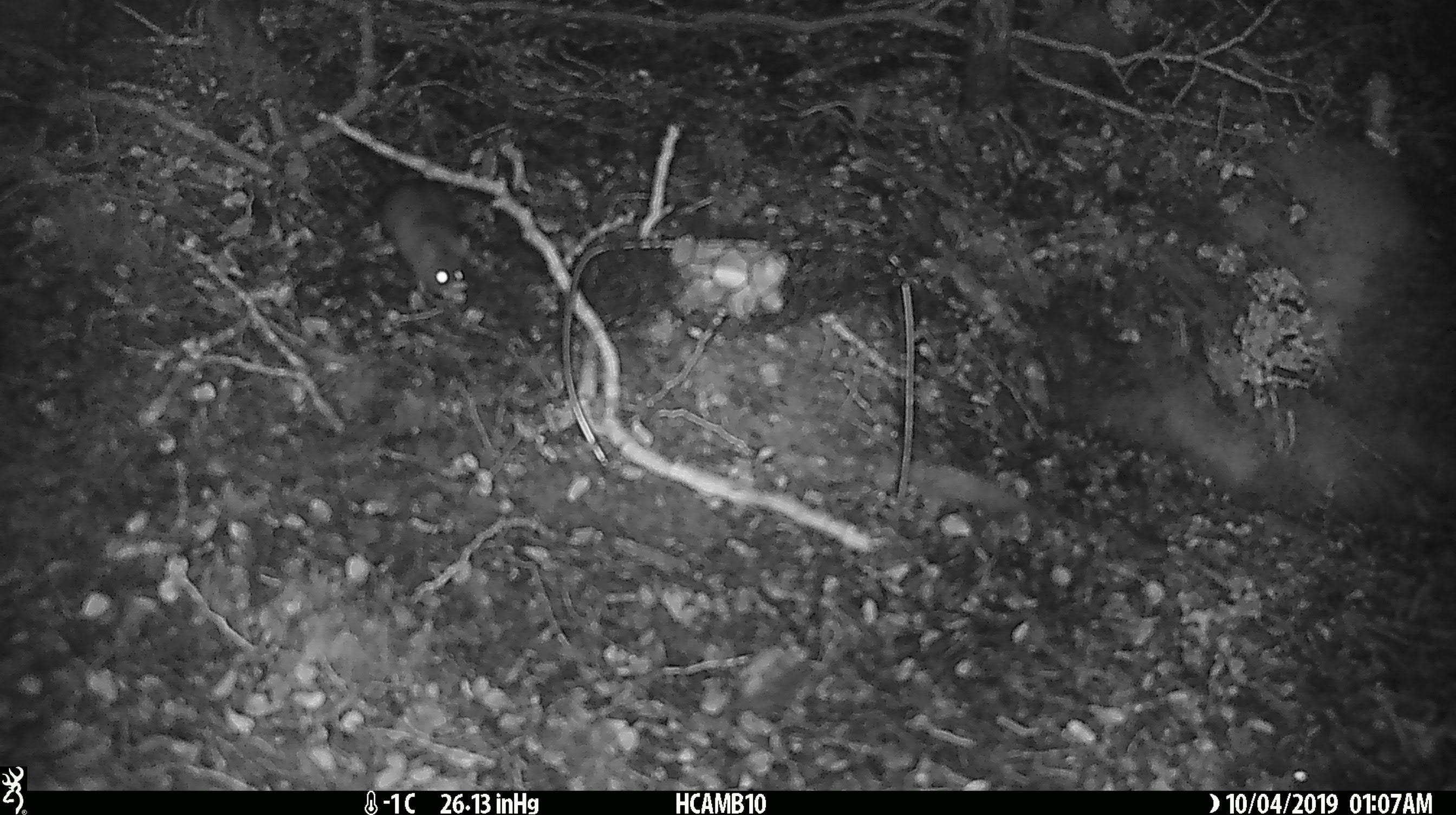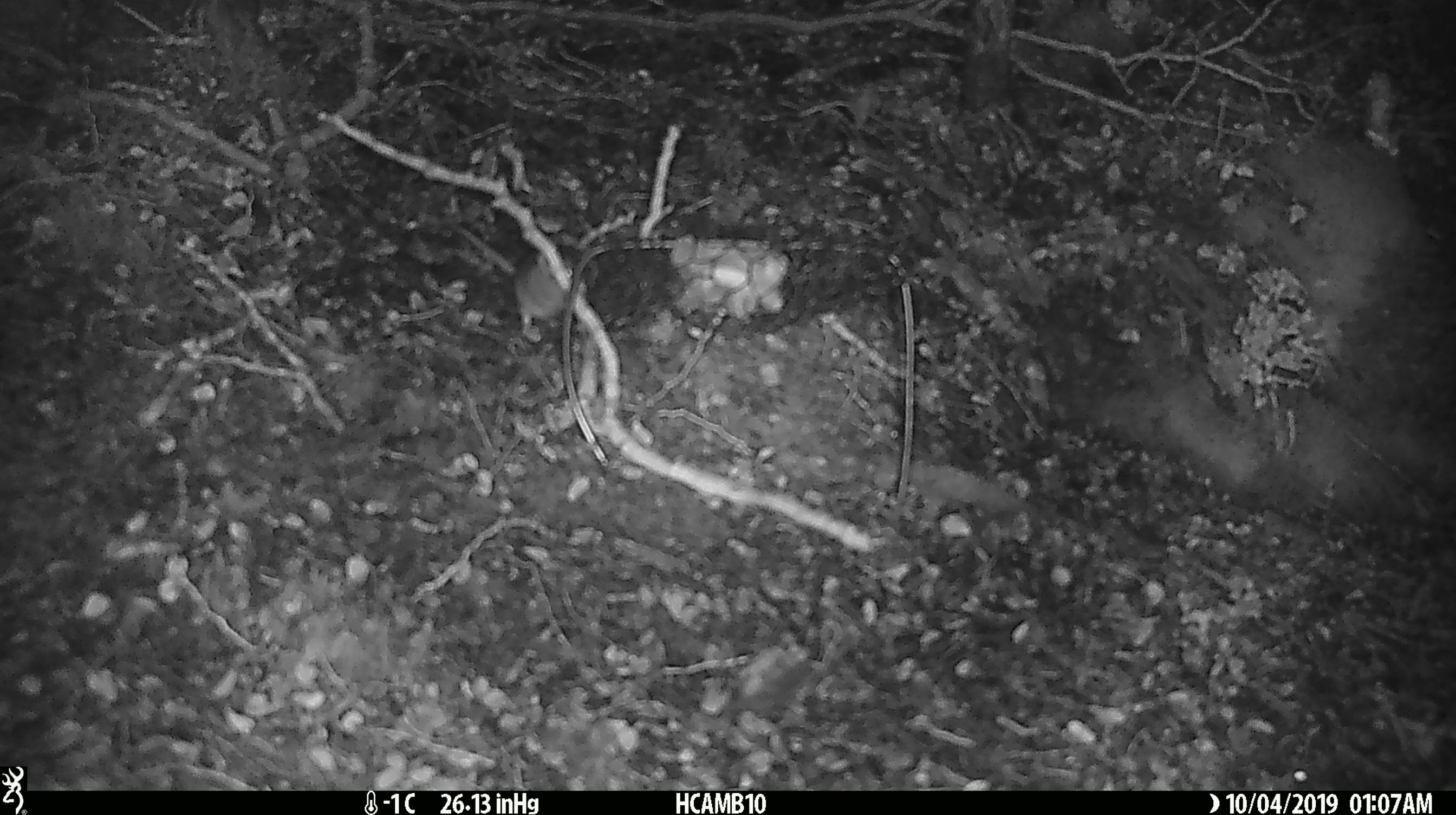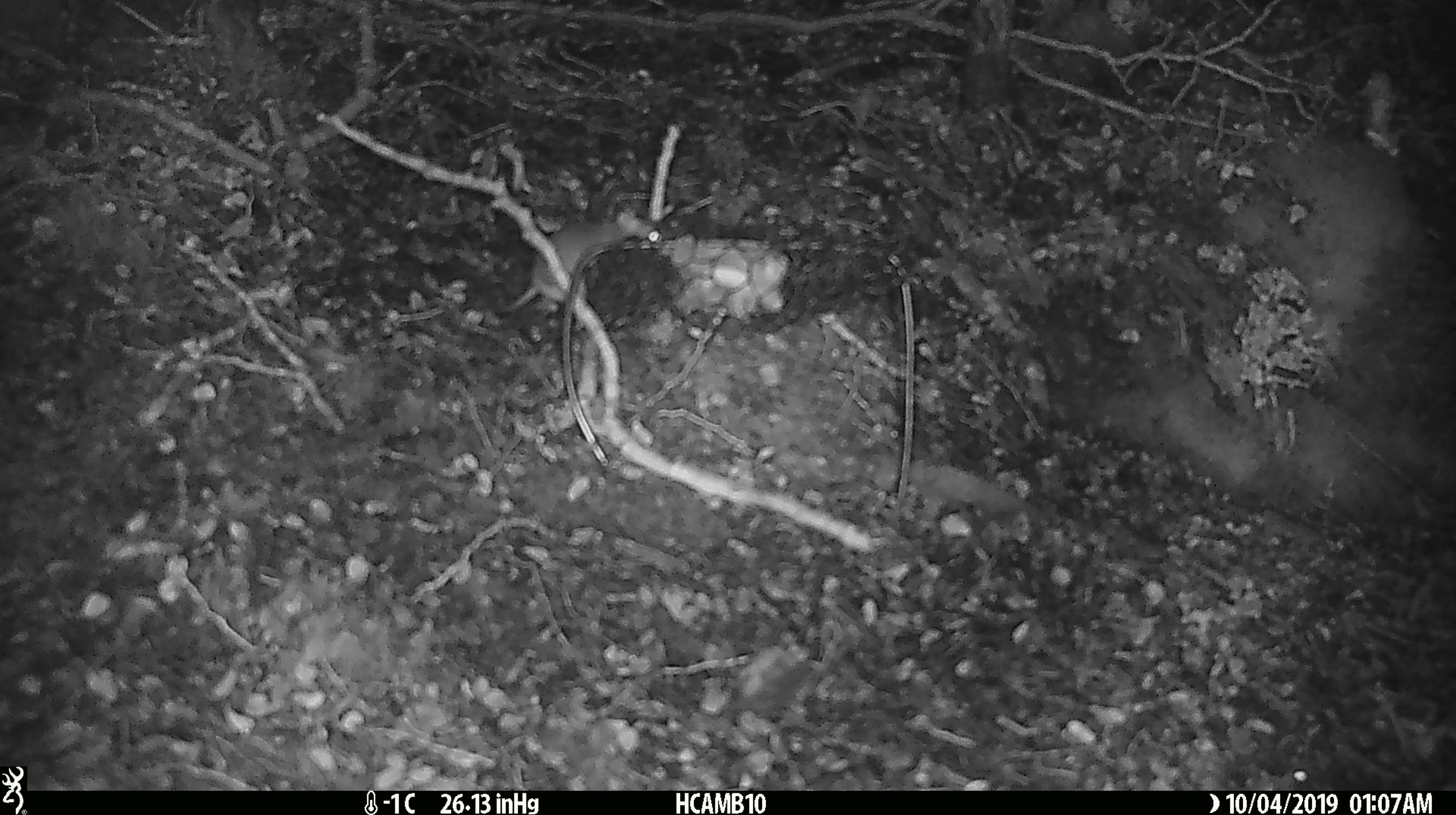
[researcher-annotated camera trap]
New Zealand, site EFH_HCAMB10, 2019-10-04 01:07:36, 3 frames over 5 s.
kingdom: Animalia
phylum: Chordata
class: Mammalia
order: Rodentia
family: Muridae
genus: Mus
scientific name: Mus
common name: mouse